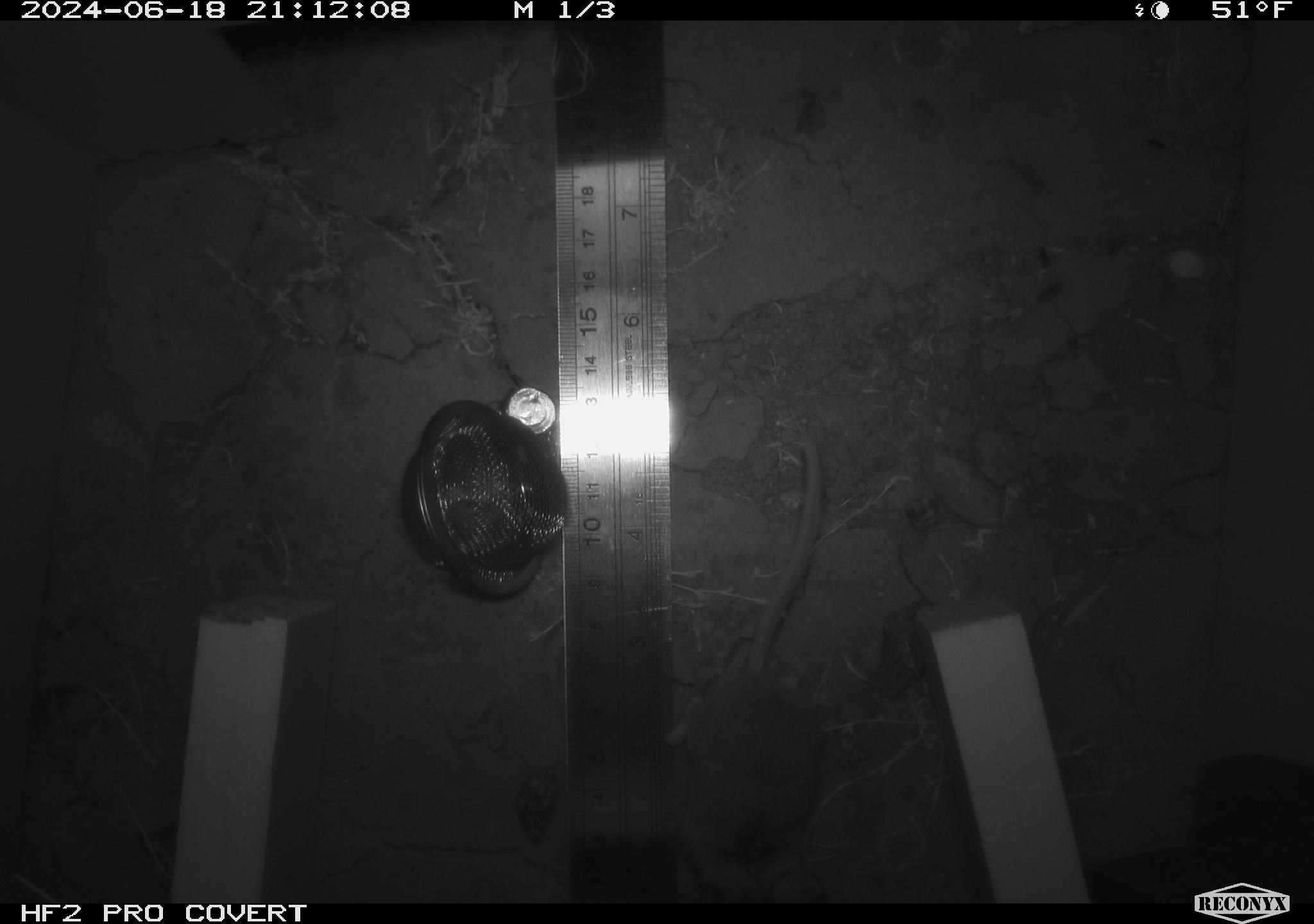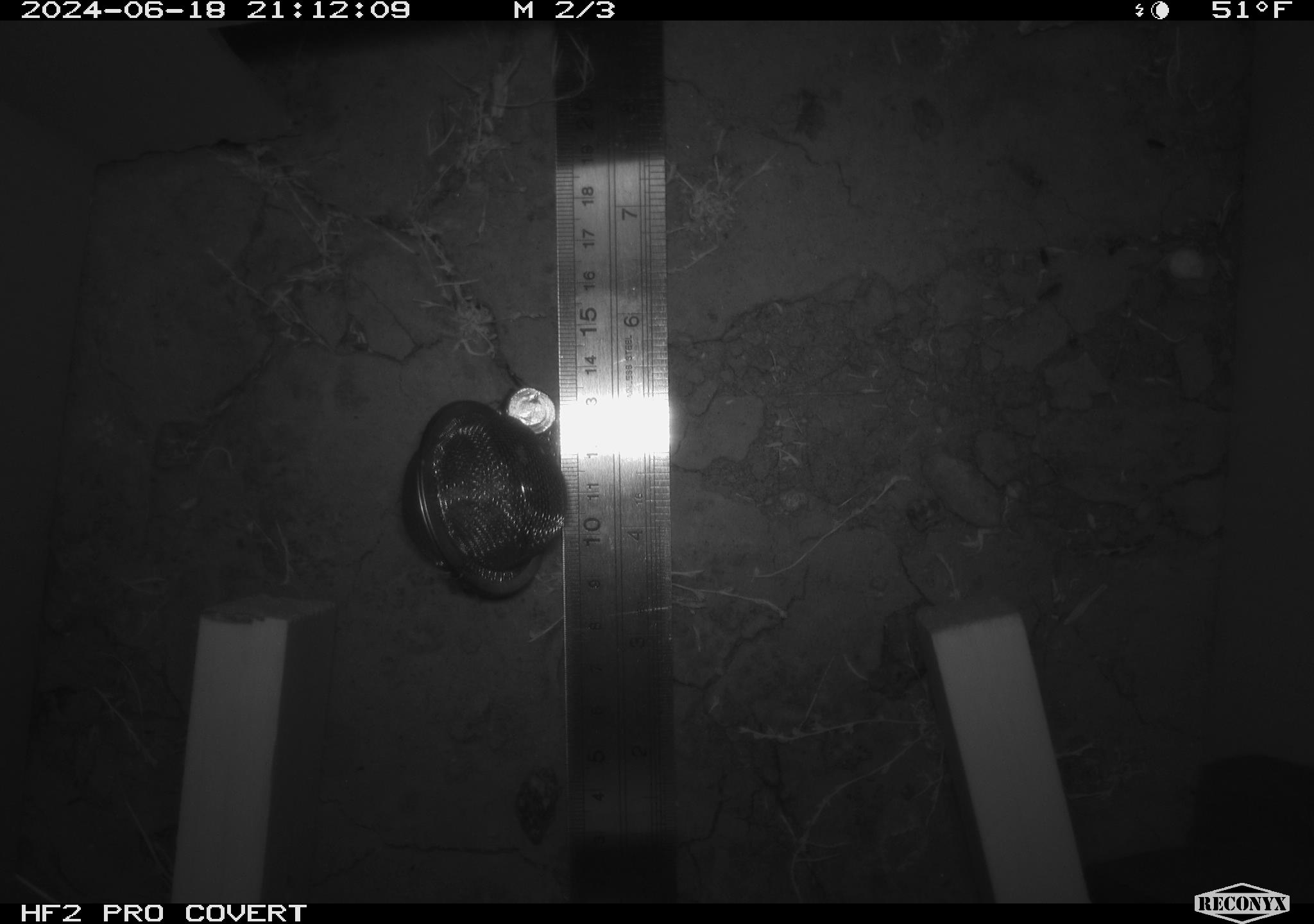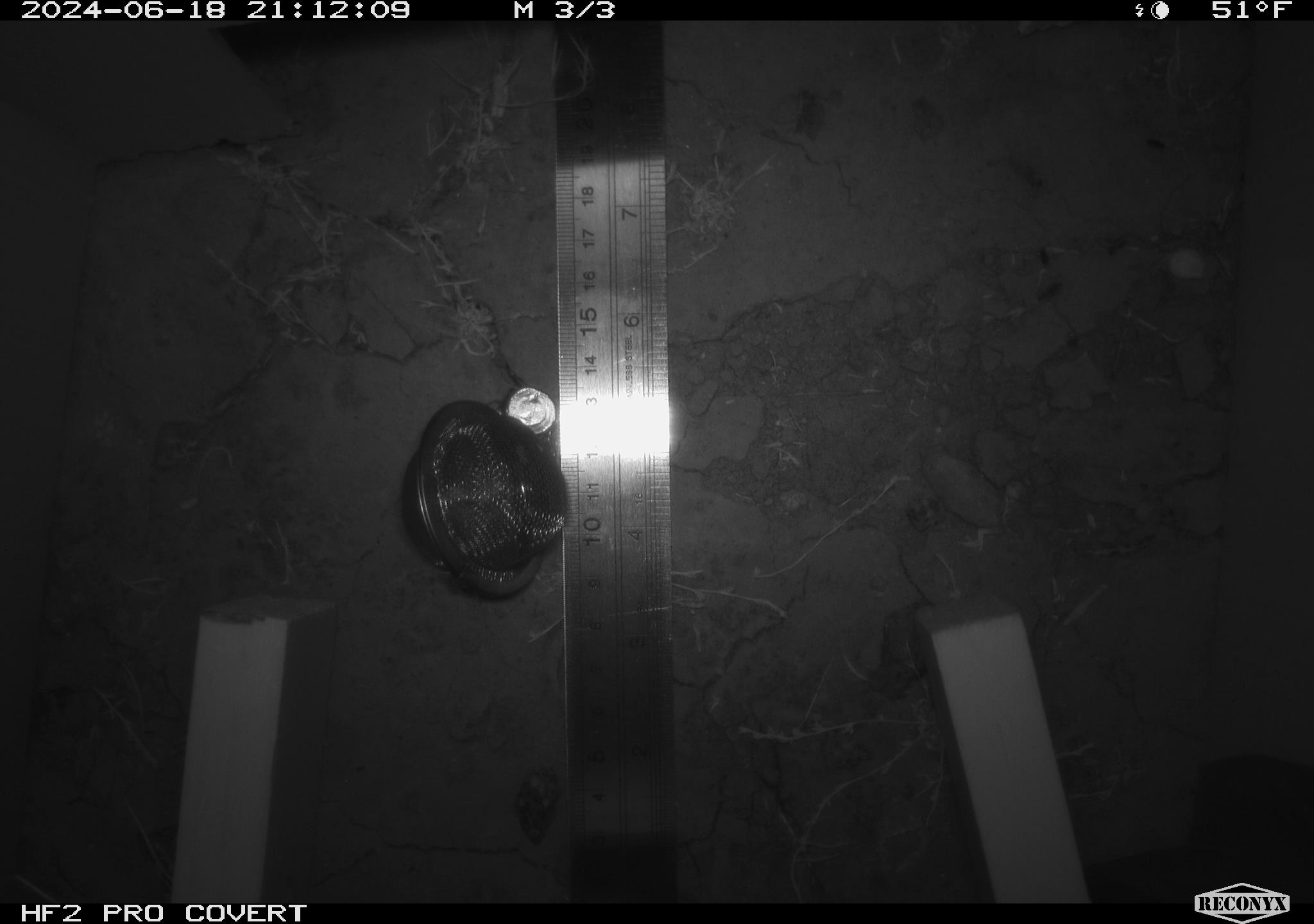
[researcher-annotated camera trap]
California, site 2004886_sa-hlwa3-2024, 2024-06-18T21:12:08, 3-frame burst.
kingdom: Animalia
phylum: Chordata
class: Mammalia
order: Rodentia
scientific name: Rodentia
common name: mouse species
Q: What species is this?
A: Mouse species (Rodentia).